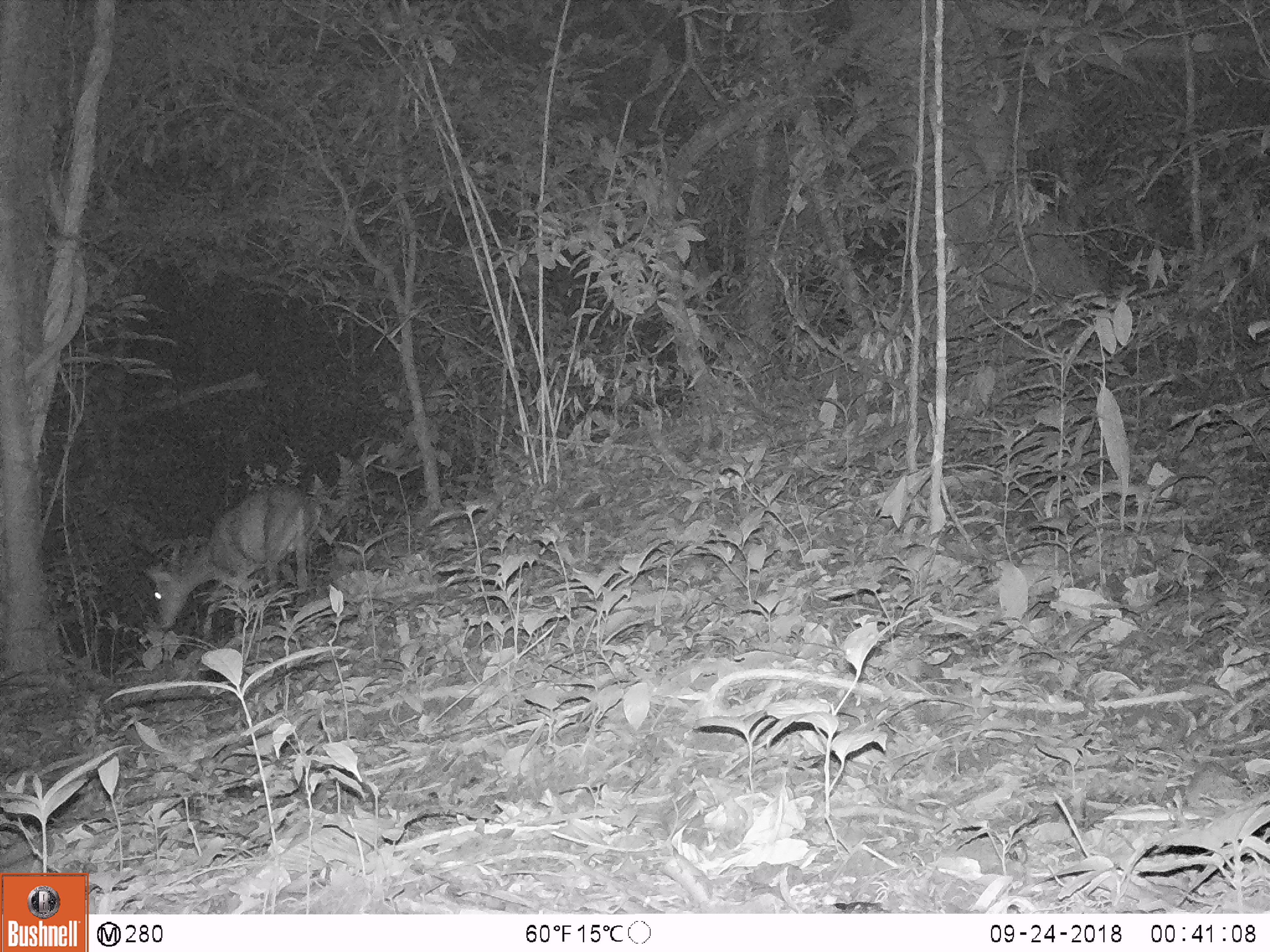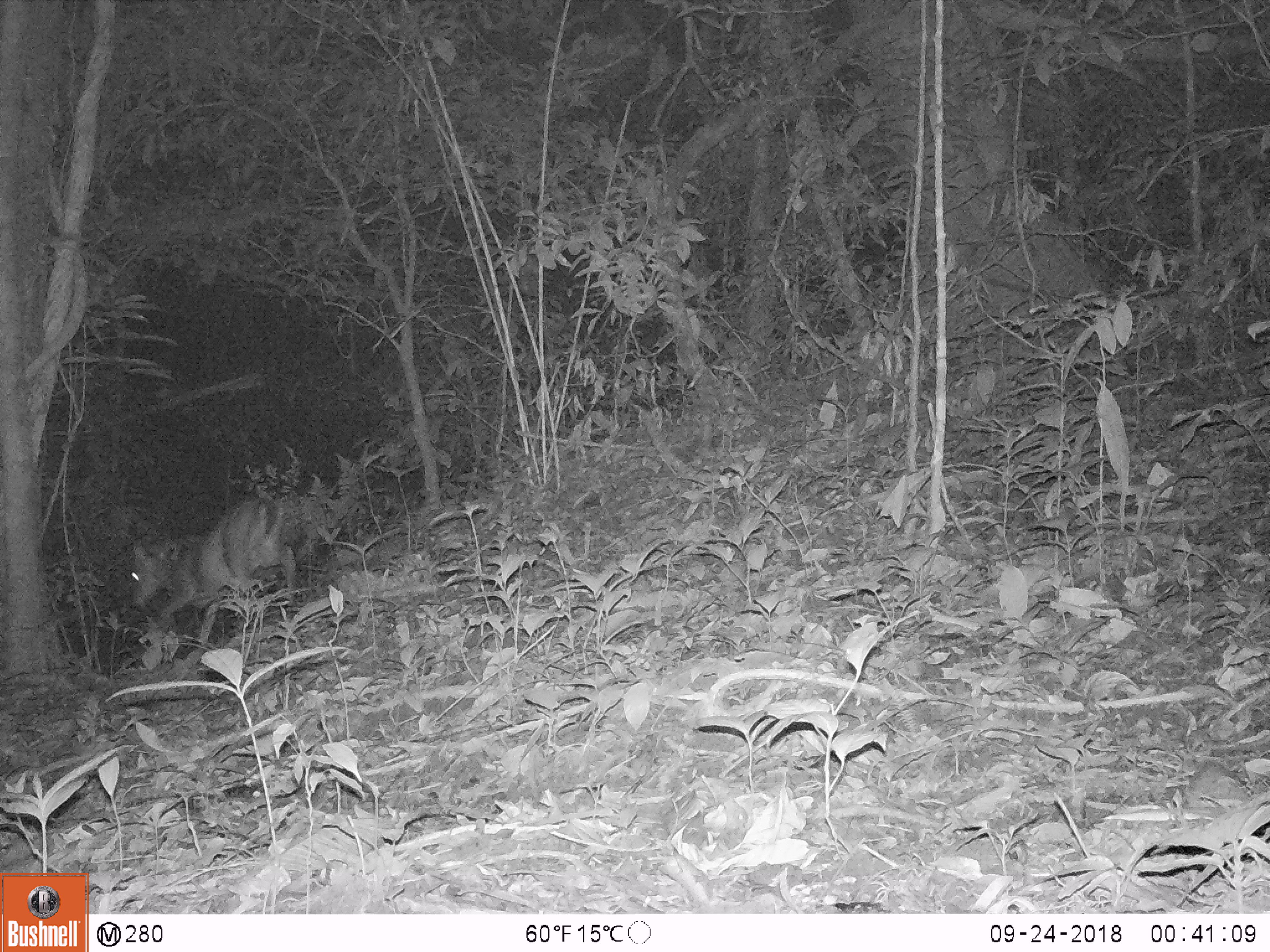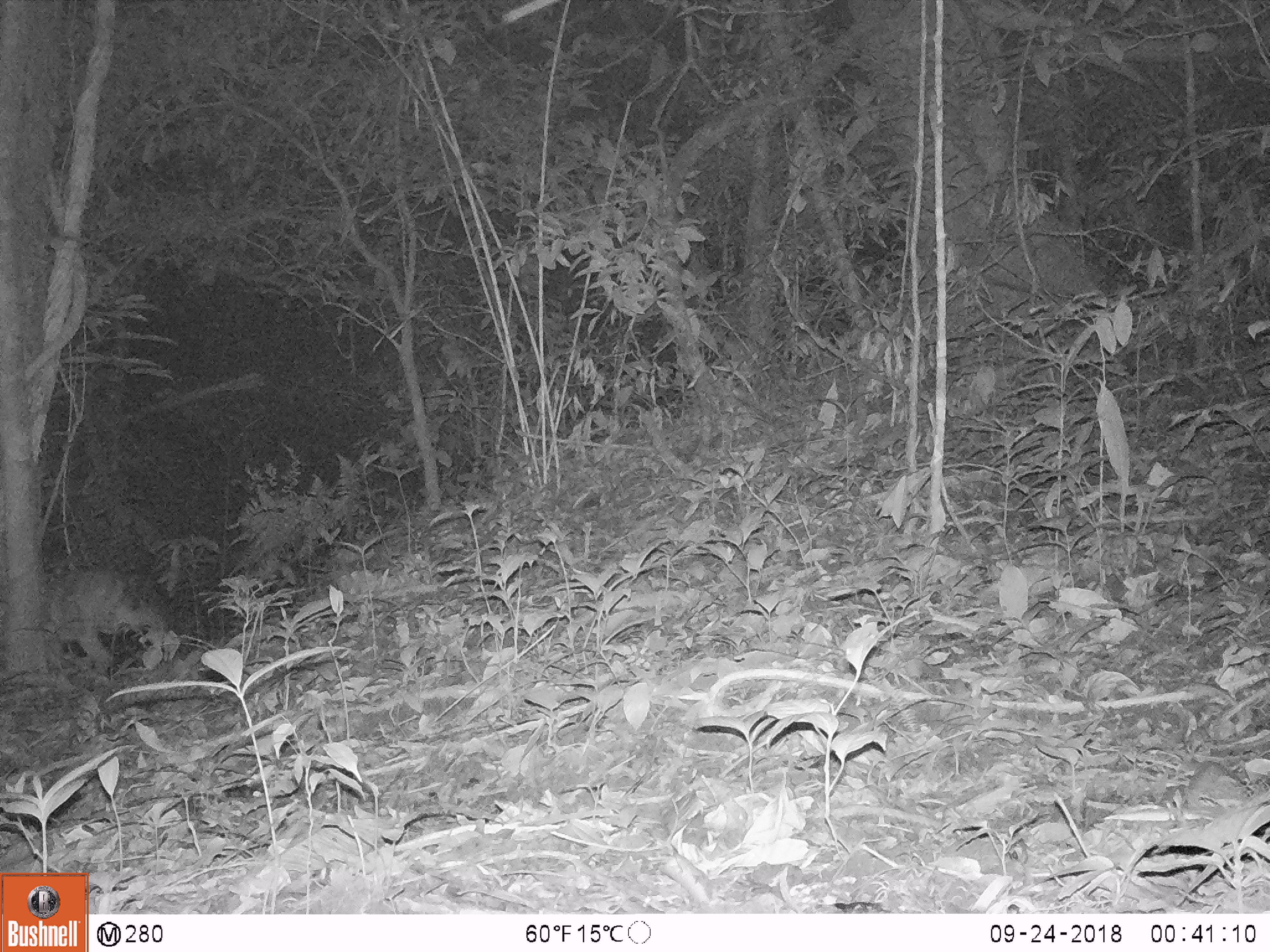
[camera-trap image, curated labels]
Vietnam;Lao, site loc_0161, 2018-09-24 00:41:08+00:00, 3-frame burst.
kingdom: Animalia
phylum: Chordata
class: Mammalia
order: Artiodactyla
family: Cervidae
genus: Muntiacus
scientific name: Muntiacus vuquangensis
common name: large-antlered muntjac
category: large antlered muntjac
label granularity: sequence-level